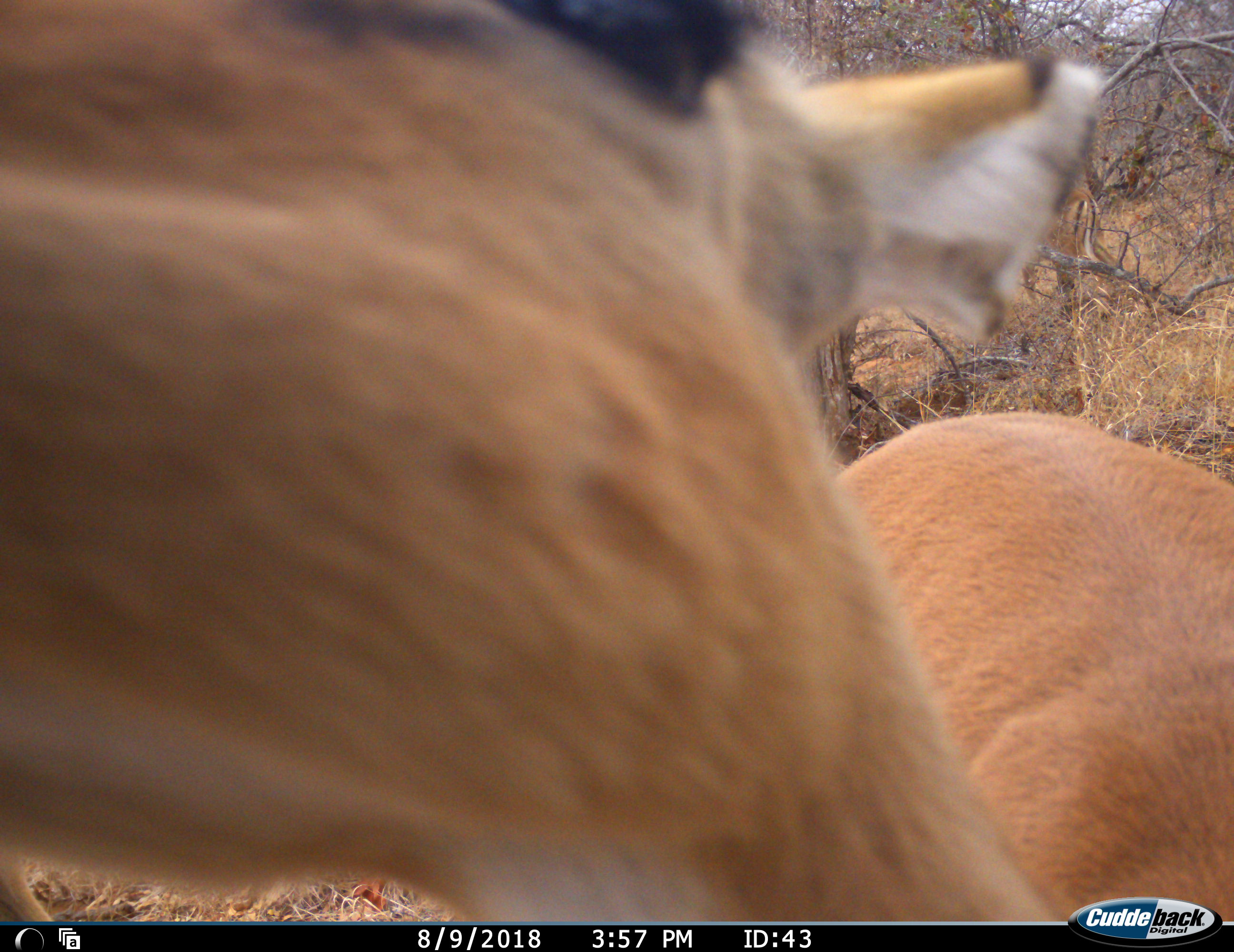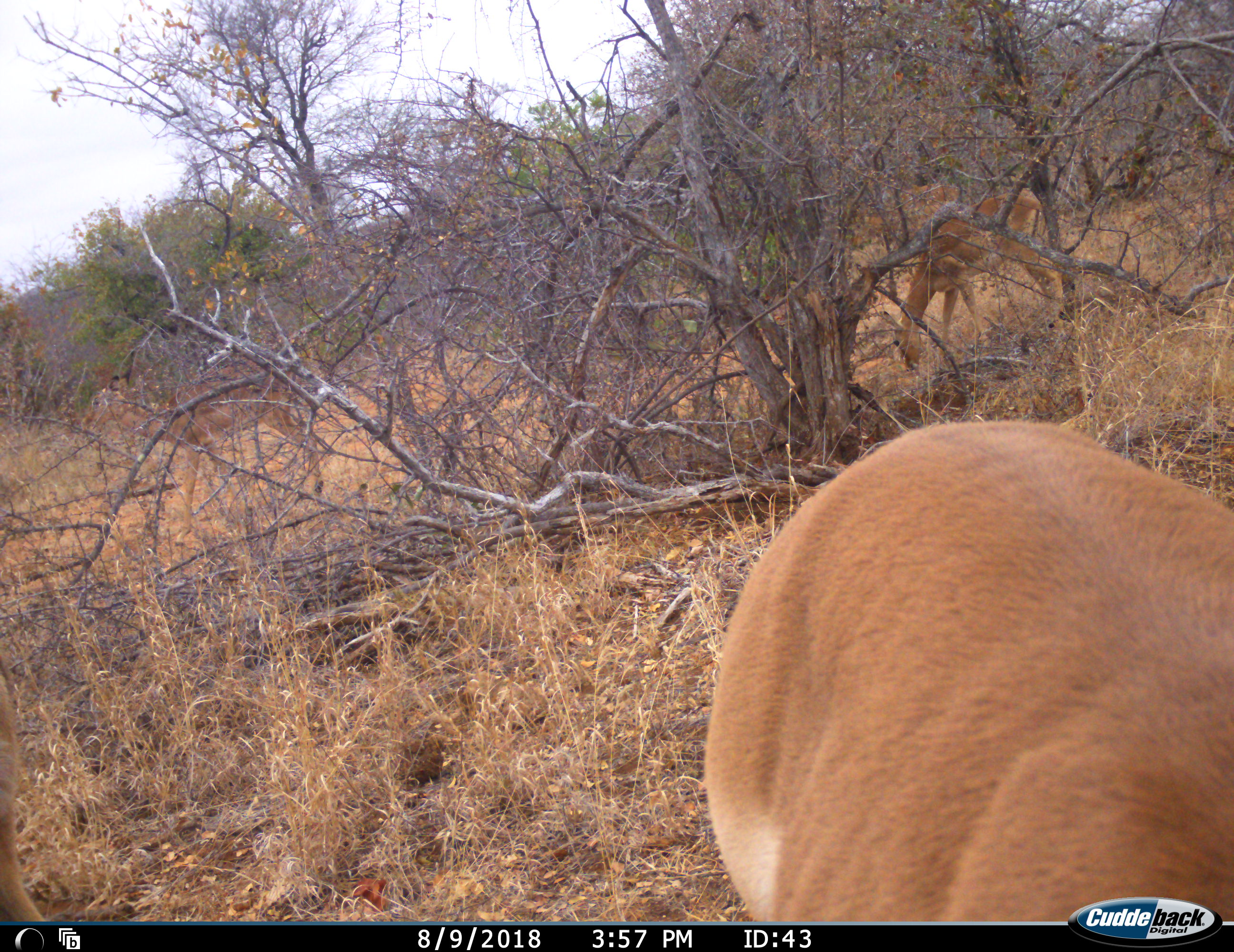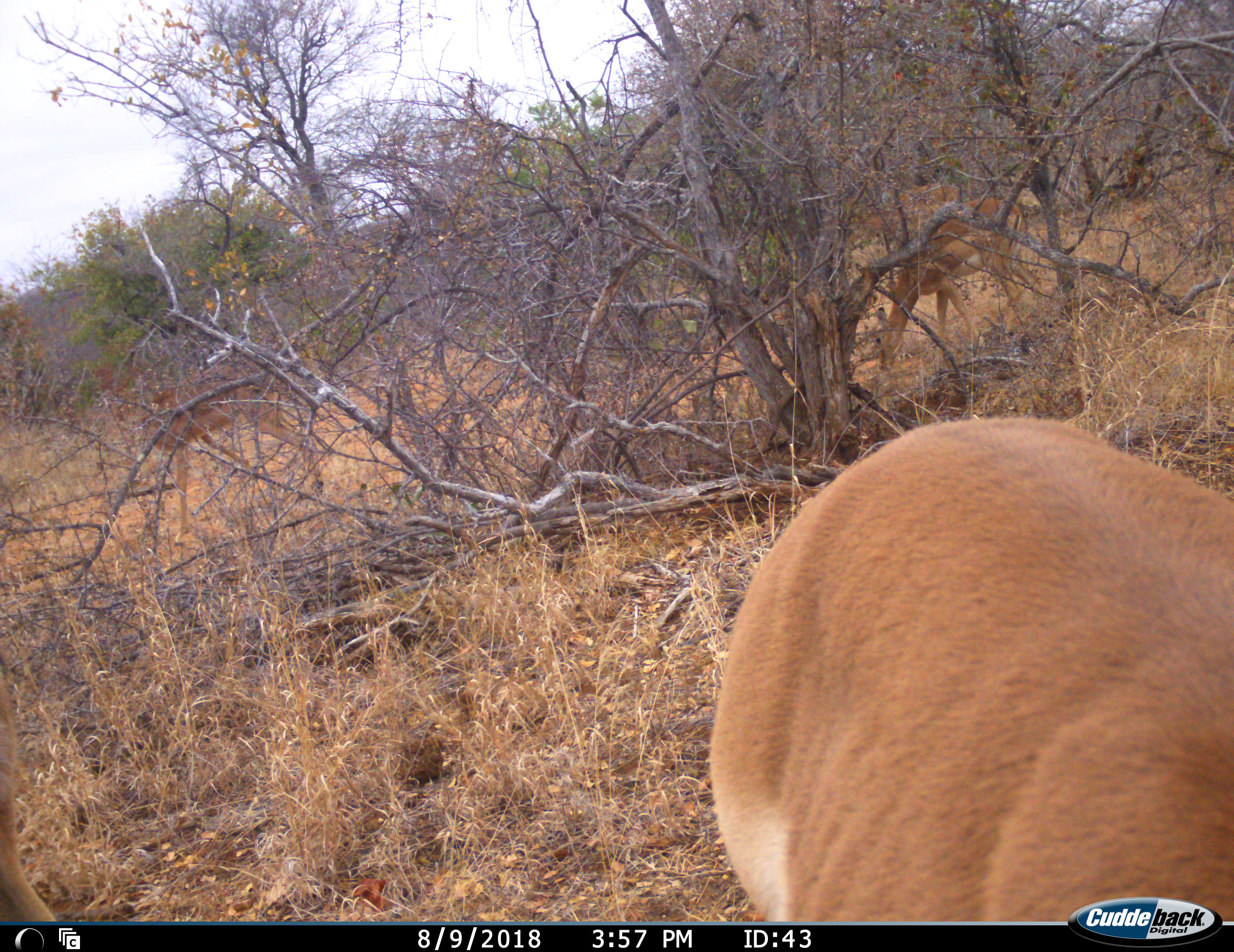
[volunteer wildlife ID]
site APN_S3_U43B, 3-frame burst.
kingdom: Animalia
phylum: Chordata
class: Mammalia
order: Artiodactyla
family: Bovidae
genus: Aepyceros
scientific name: Aepyceros melampus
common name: impala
Impala (Aepyceros melampus), count 3. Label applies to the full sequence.